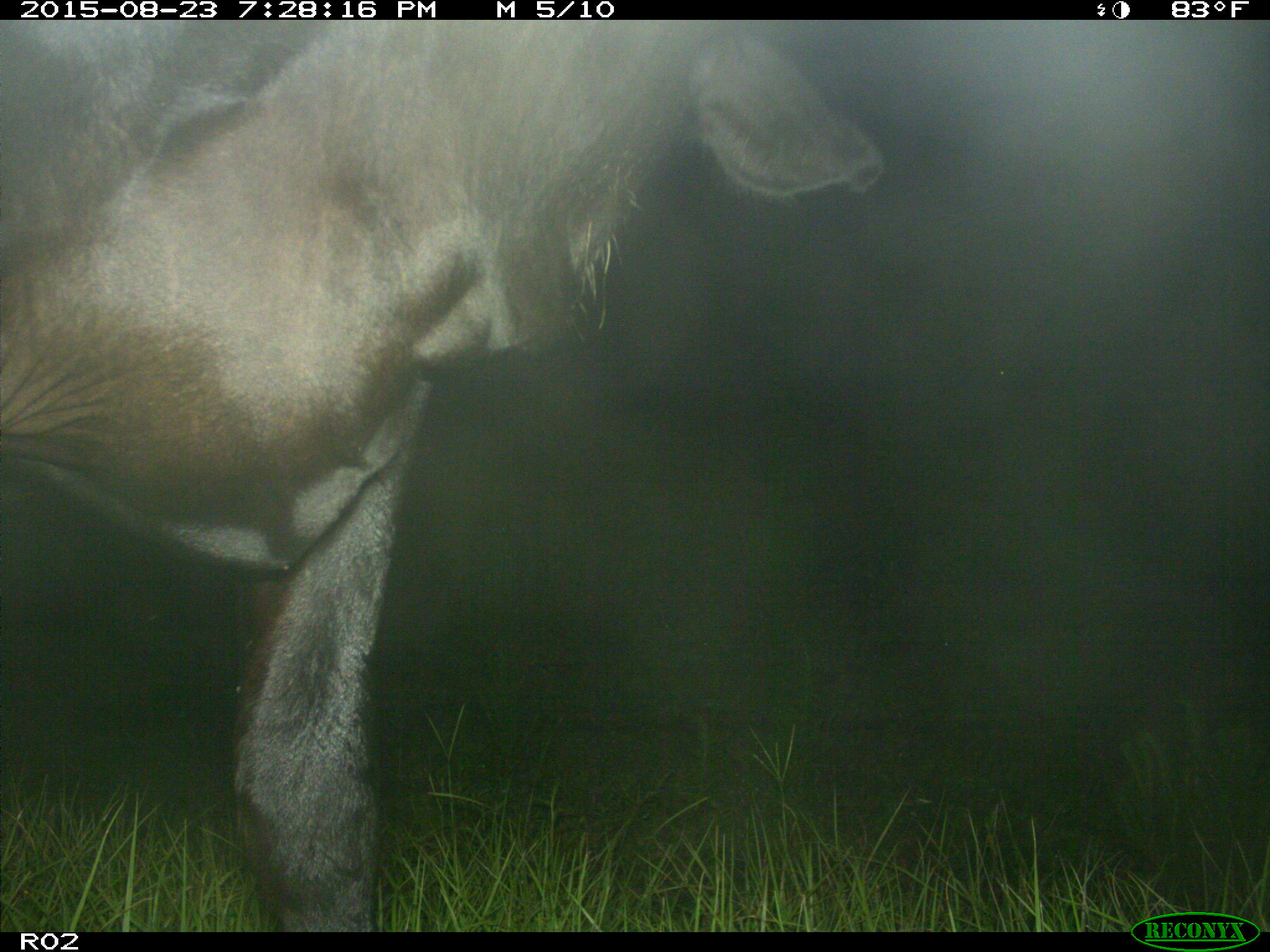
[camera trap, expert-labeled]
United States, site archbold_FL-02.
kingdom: Animalia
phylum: Chordata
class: Mammalia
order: Artiodactyla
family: Bovidae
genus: Bos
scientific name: Bos taurus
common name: domestic cow